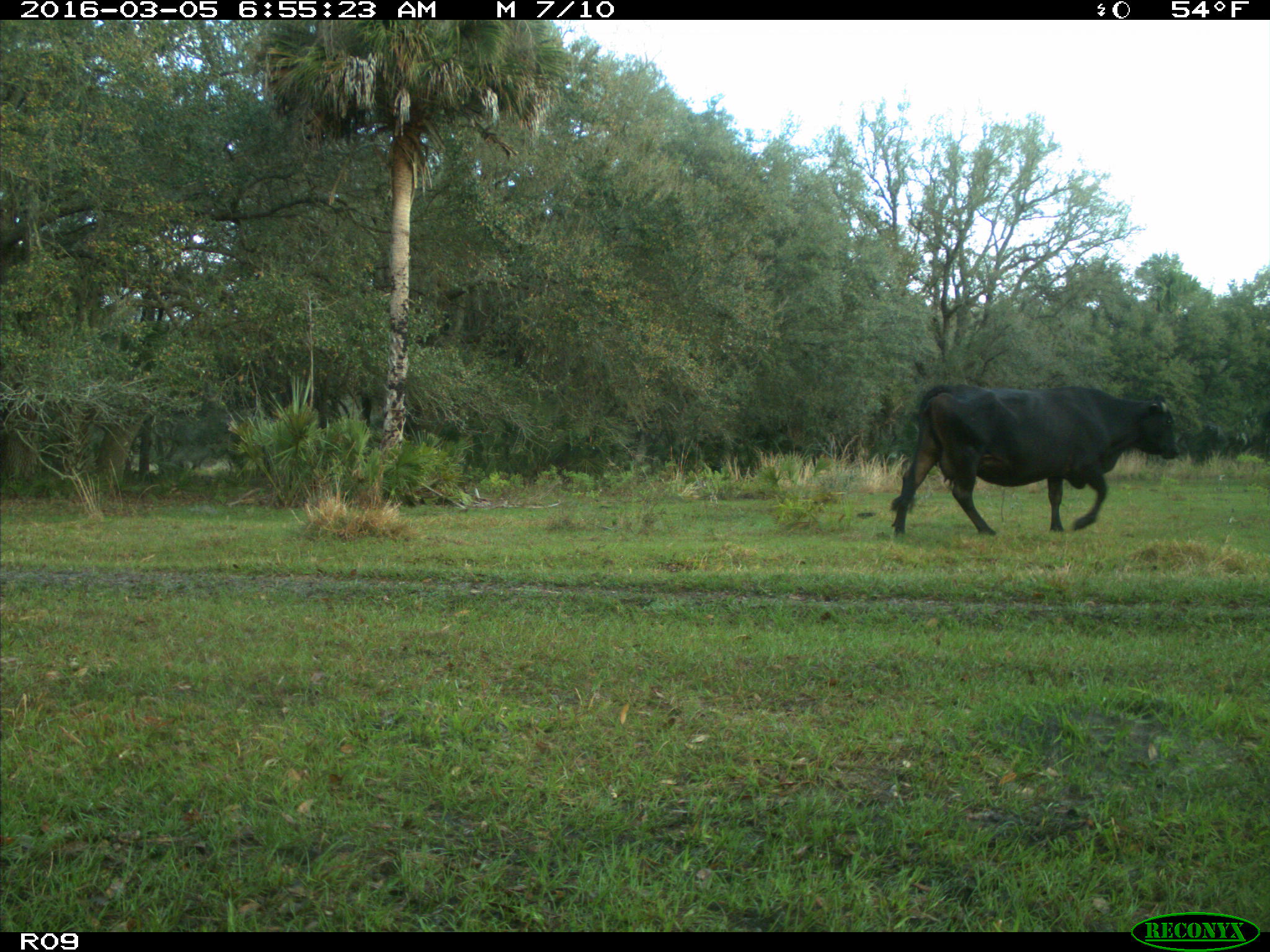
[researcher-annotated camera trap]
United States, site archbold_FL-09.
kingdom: Animalia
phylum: Chordata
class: Mammalia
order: Artiodactyla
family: Bovidae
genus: Bos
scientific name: Bos taurus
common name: domestic cow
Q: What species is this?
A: Bos taurus (domestic cow).